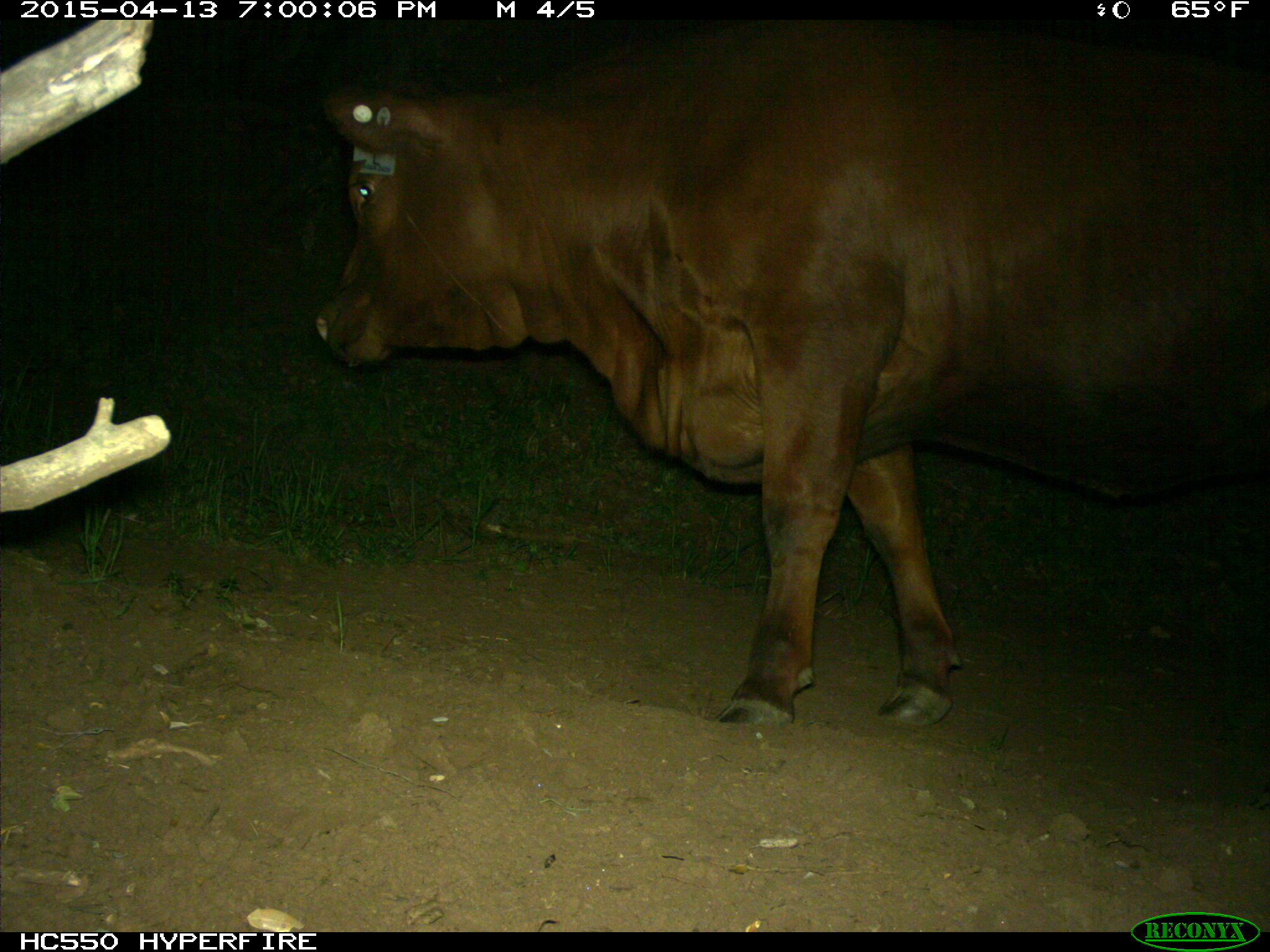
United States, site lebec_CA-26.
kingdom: Animalia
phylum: Chordata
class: Mammalia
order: Artiodactyla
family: Bovidae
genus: Bos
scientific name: Bos taurus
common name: domestic cow